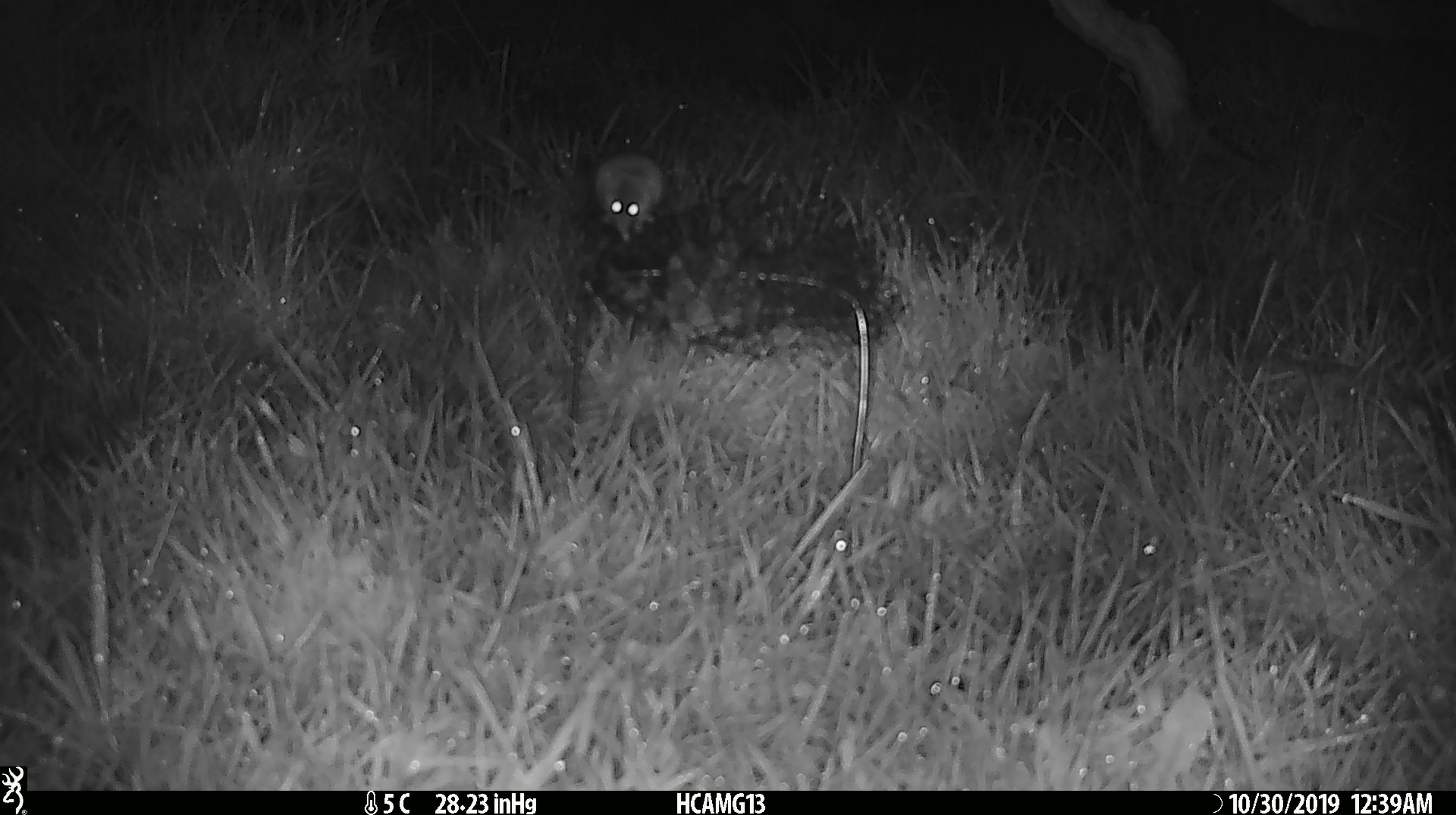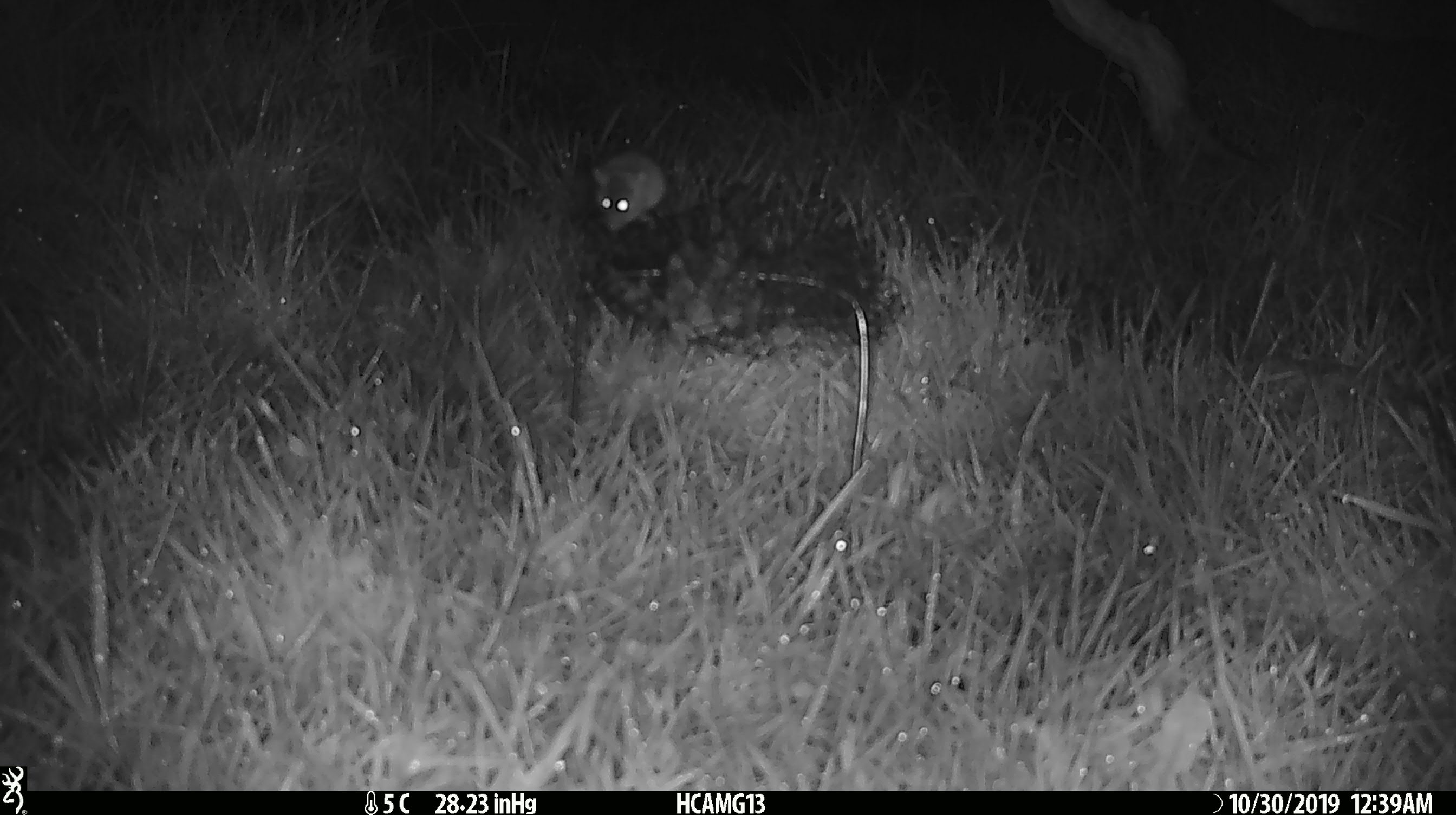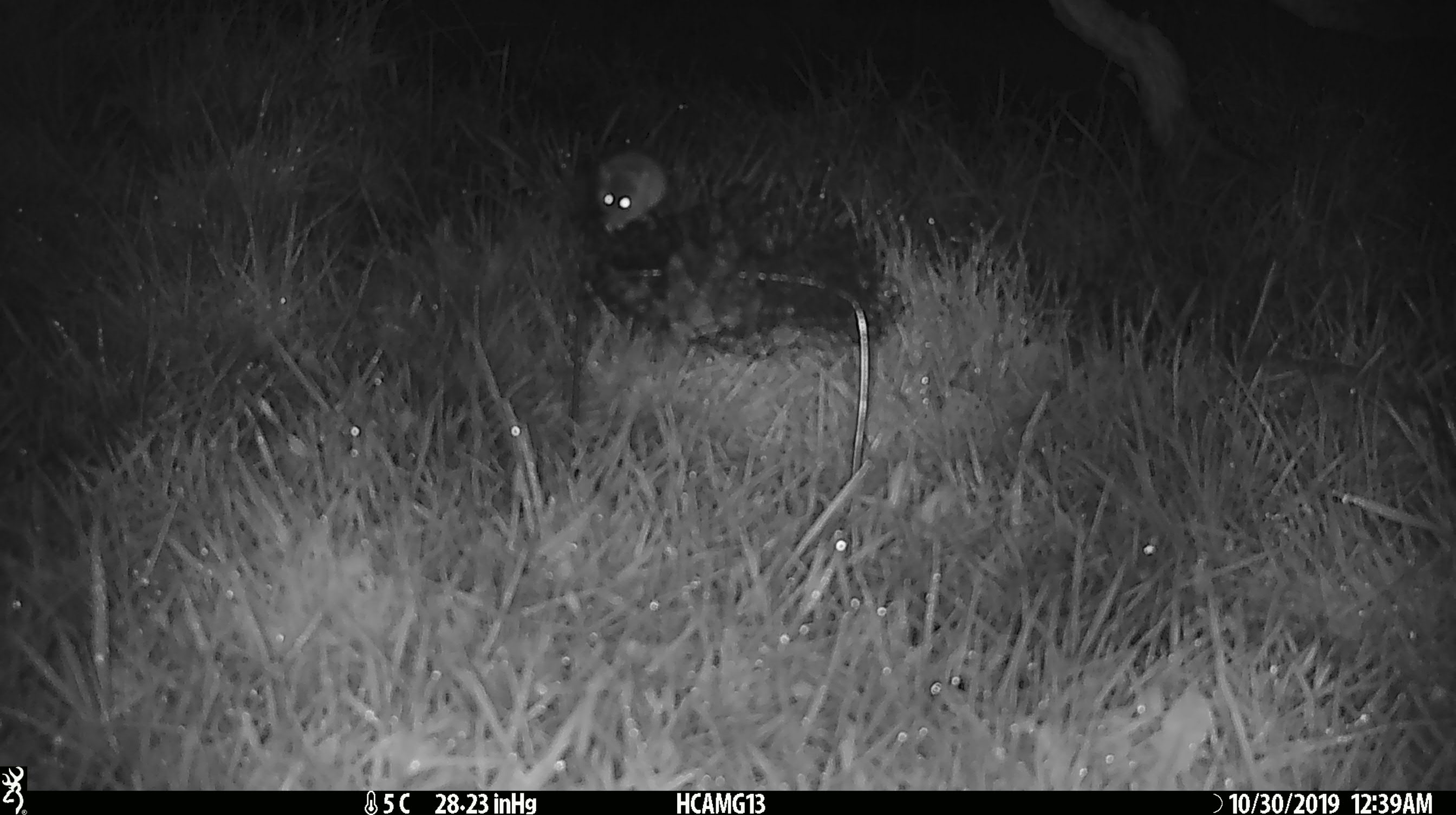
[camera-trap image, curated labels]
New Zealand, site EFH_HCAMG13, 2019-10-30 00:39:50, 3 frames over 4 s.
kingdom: Animalia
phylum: Chordata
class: Mammalia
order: Rodentia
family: Muridae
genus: Mus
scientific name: Mus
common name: mouse